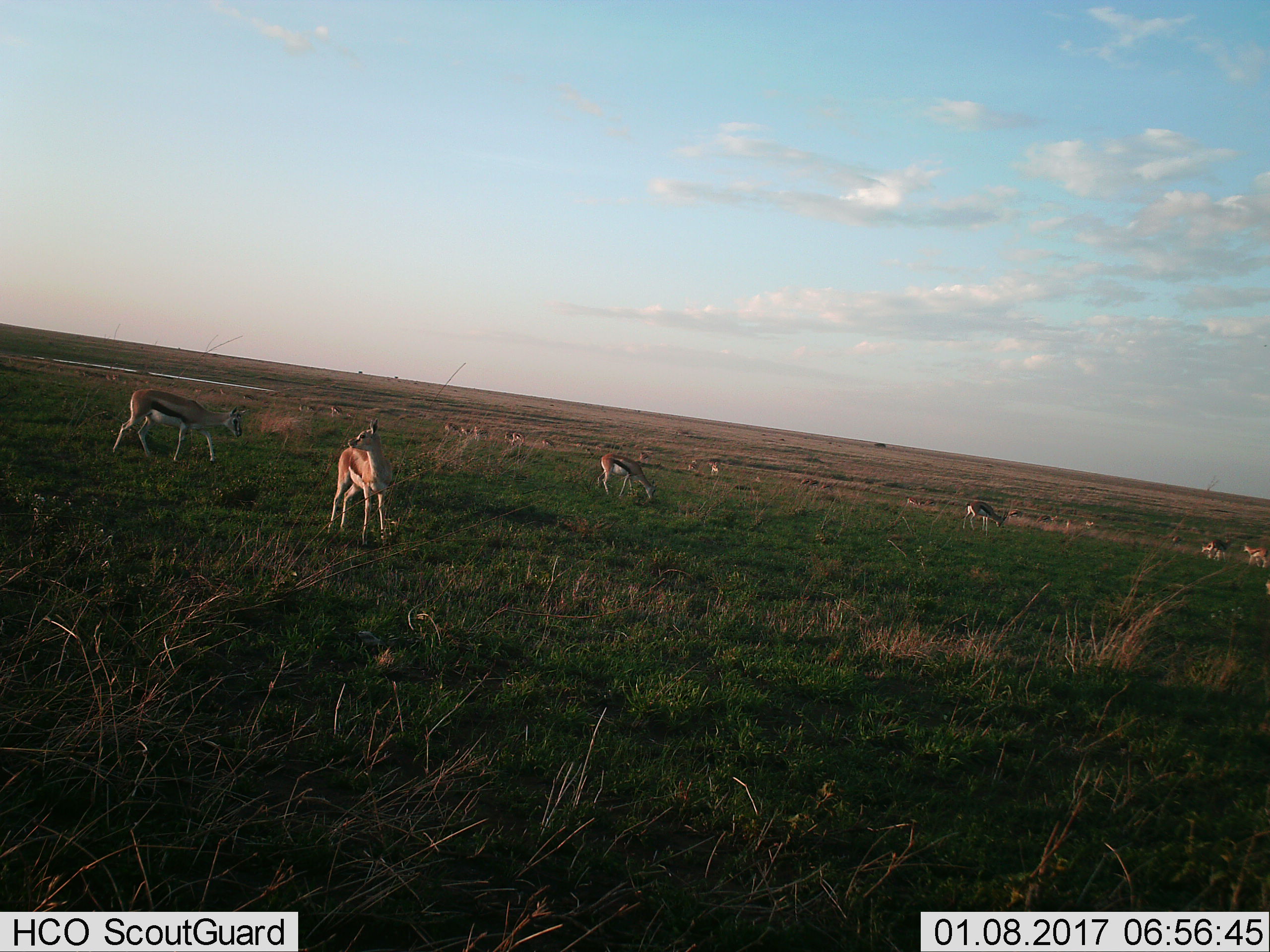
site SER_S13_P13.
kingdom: Animalia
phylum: Chordata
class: Mammalia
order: Artiodactyla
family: Bovidae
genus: Eudorcas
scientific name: Eudorcas thomsonii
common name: thomson's gazelle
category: gazellethomsons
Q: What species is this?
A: Gazellethomsons (thomson's gazelle) (Eudorcas thomsonii).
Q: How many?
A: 11-50.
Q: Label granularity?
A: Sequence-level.